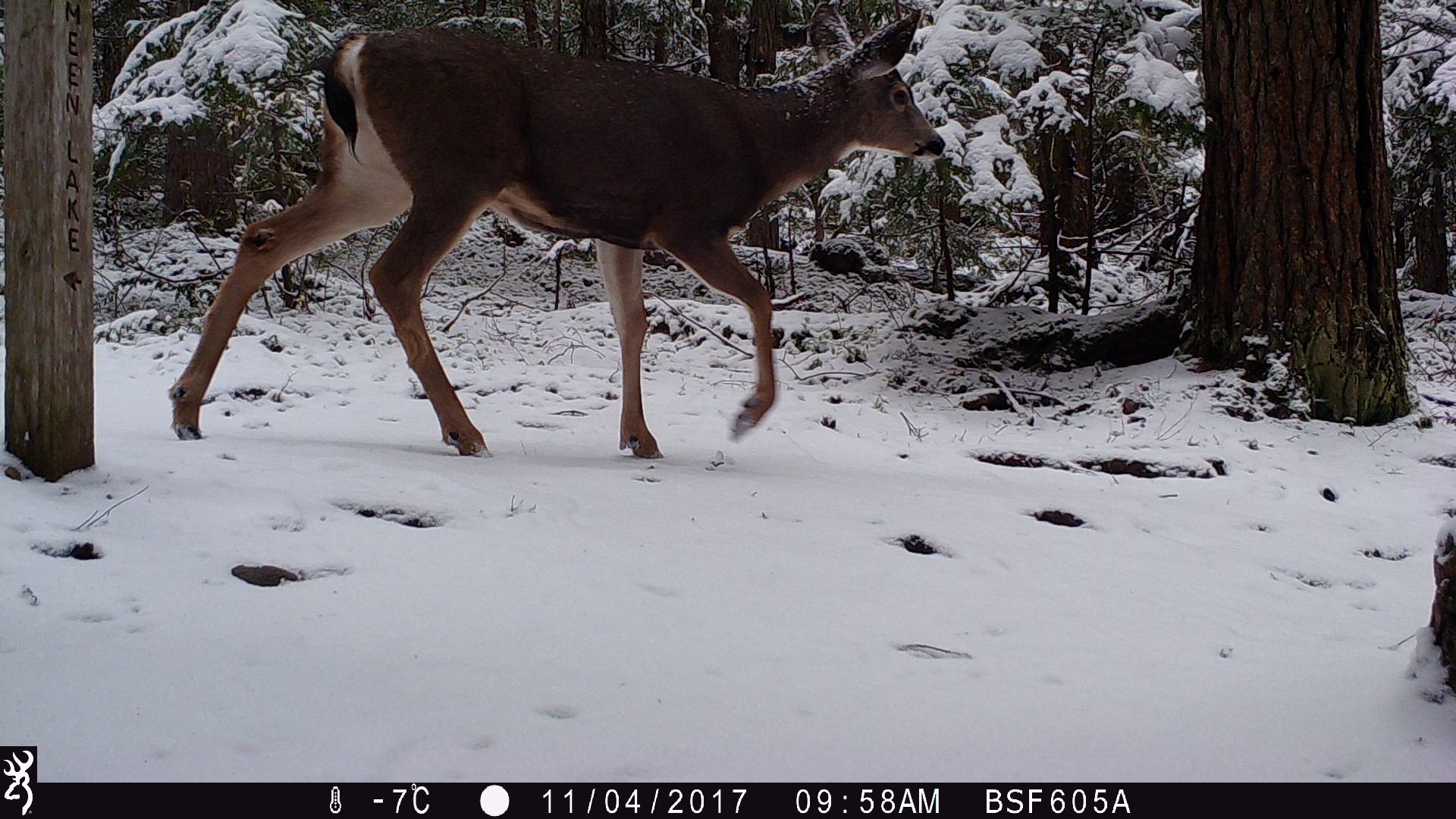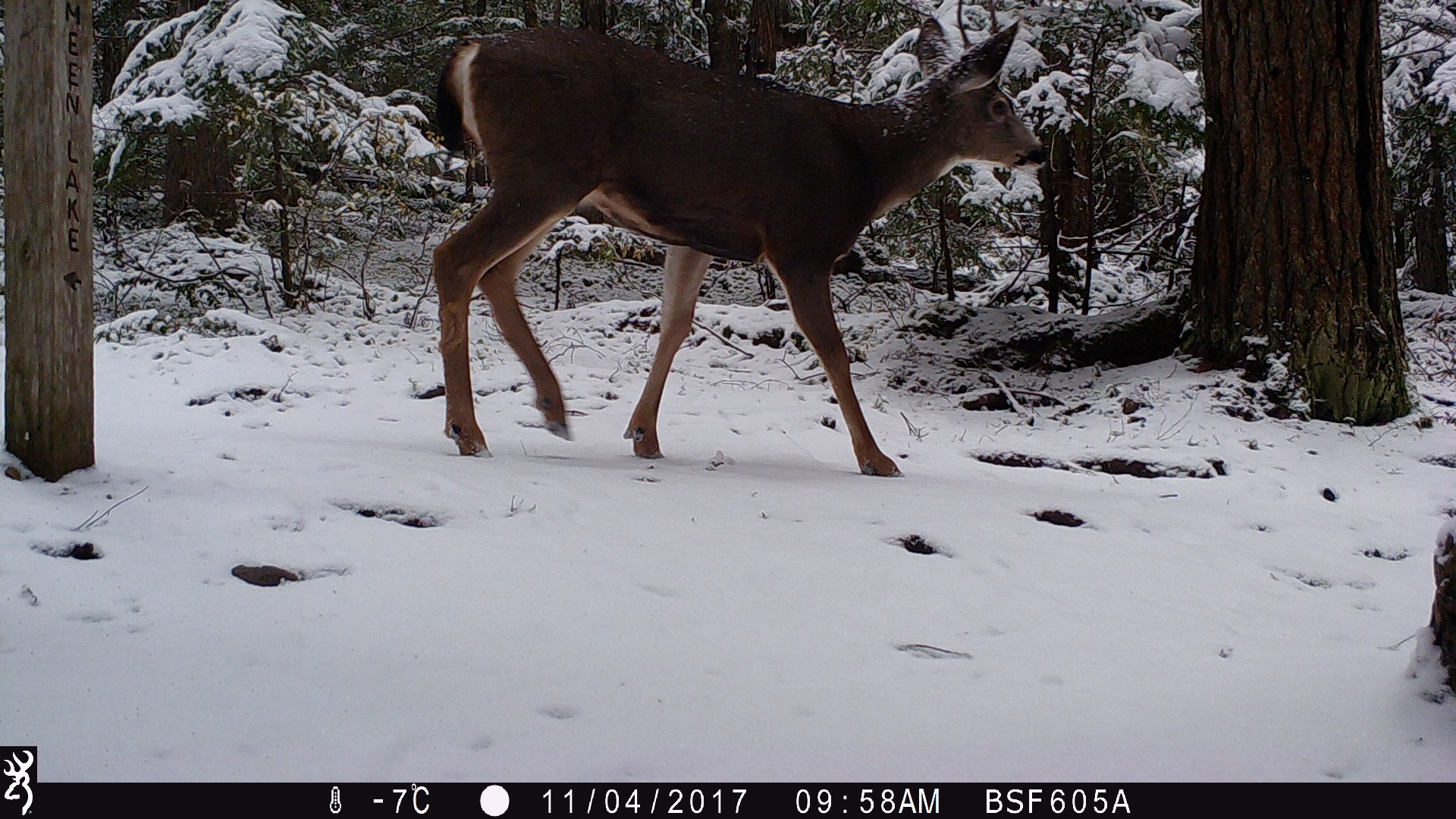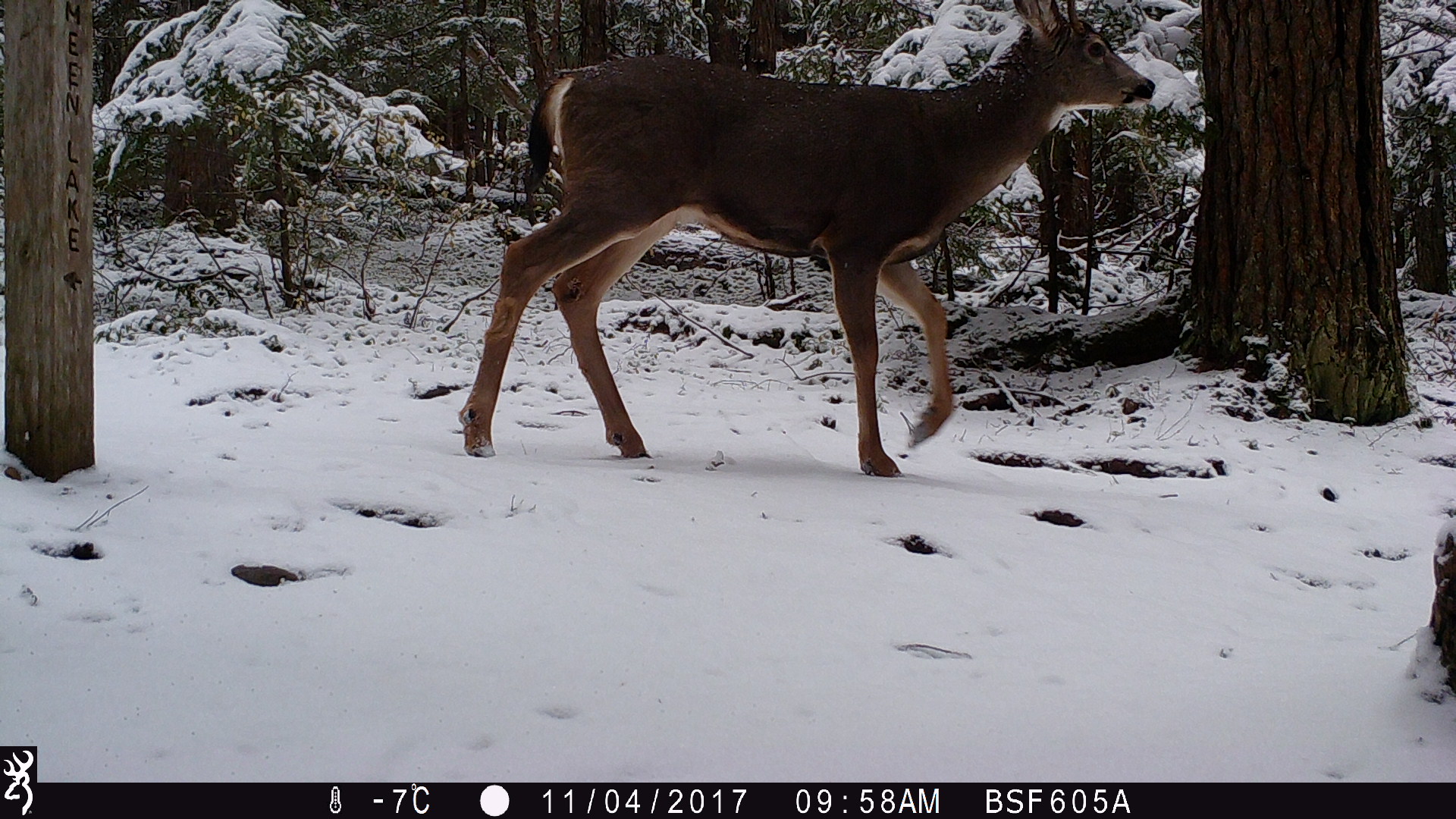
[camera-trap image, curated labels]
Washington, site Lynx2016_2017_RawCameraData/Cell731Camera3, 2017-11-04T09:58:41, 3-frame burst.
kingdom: Animalia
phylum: Chordata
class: Mammalia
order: Artiodactyla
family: Cervidae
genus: Odocoileus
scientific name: Odocoileus hemionus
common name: mule deer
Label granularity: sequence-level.